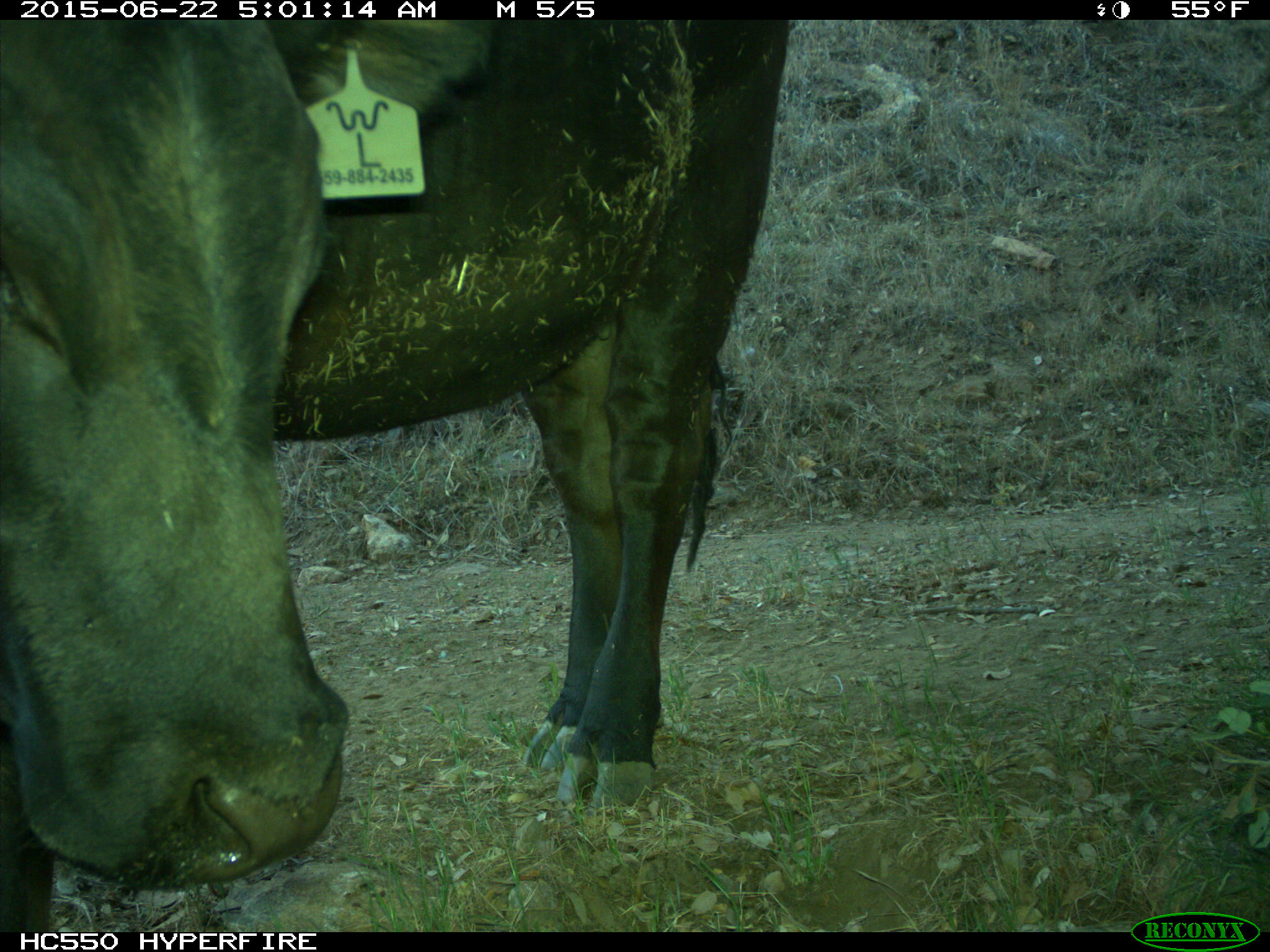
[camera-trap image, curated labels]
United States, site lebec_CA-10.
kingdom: Animalia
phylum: Chordata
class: Mammalia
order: Artiodactyla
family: Bovidae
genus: Bos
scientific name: Bos taurus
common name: domestic cow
Bos taurus (domestic cow).